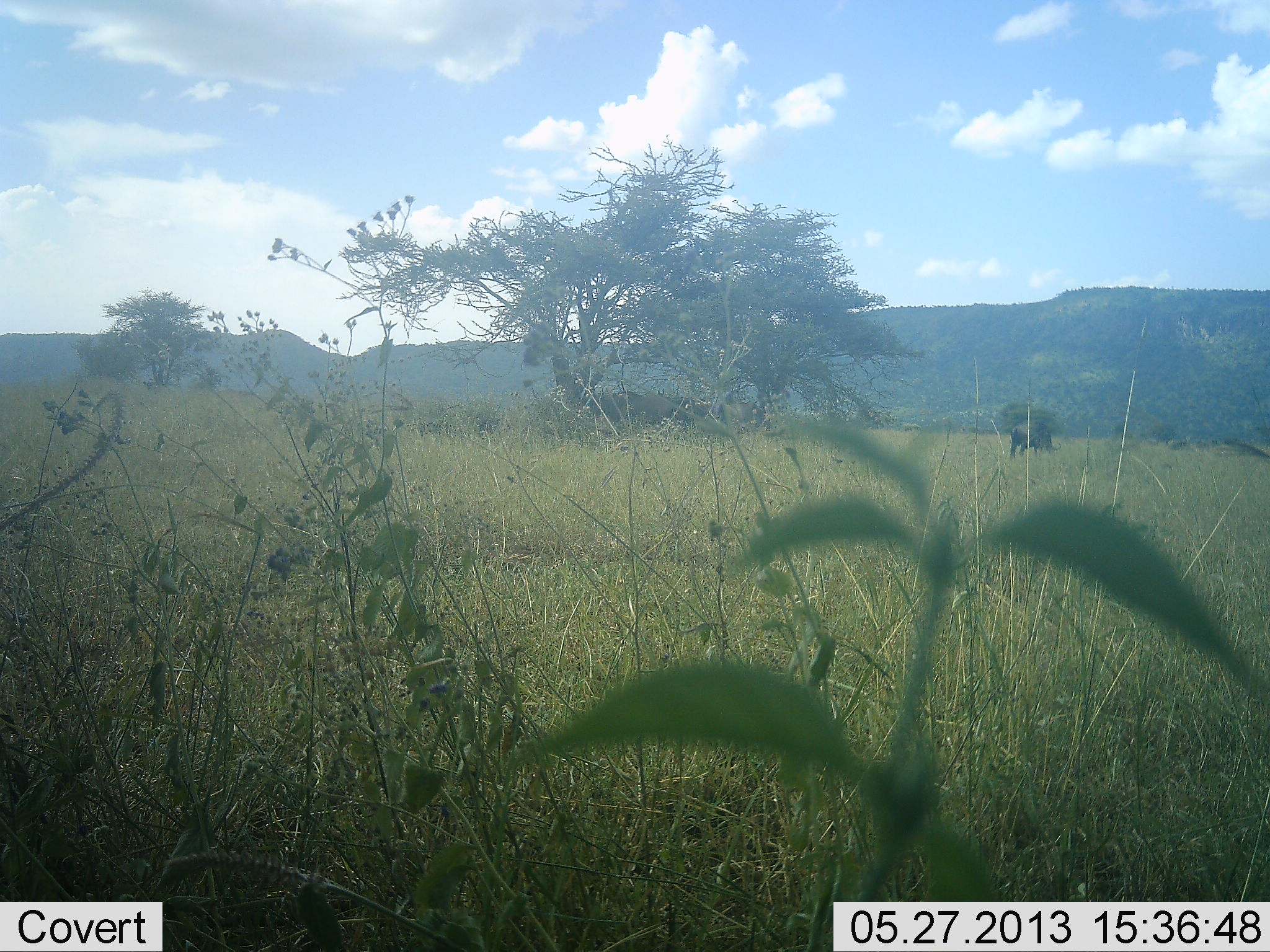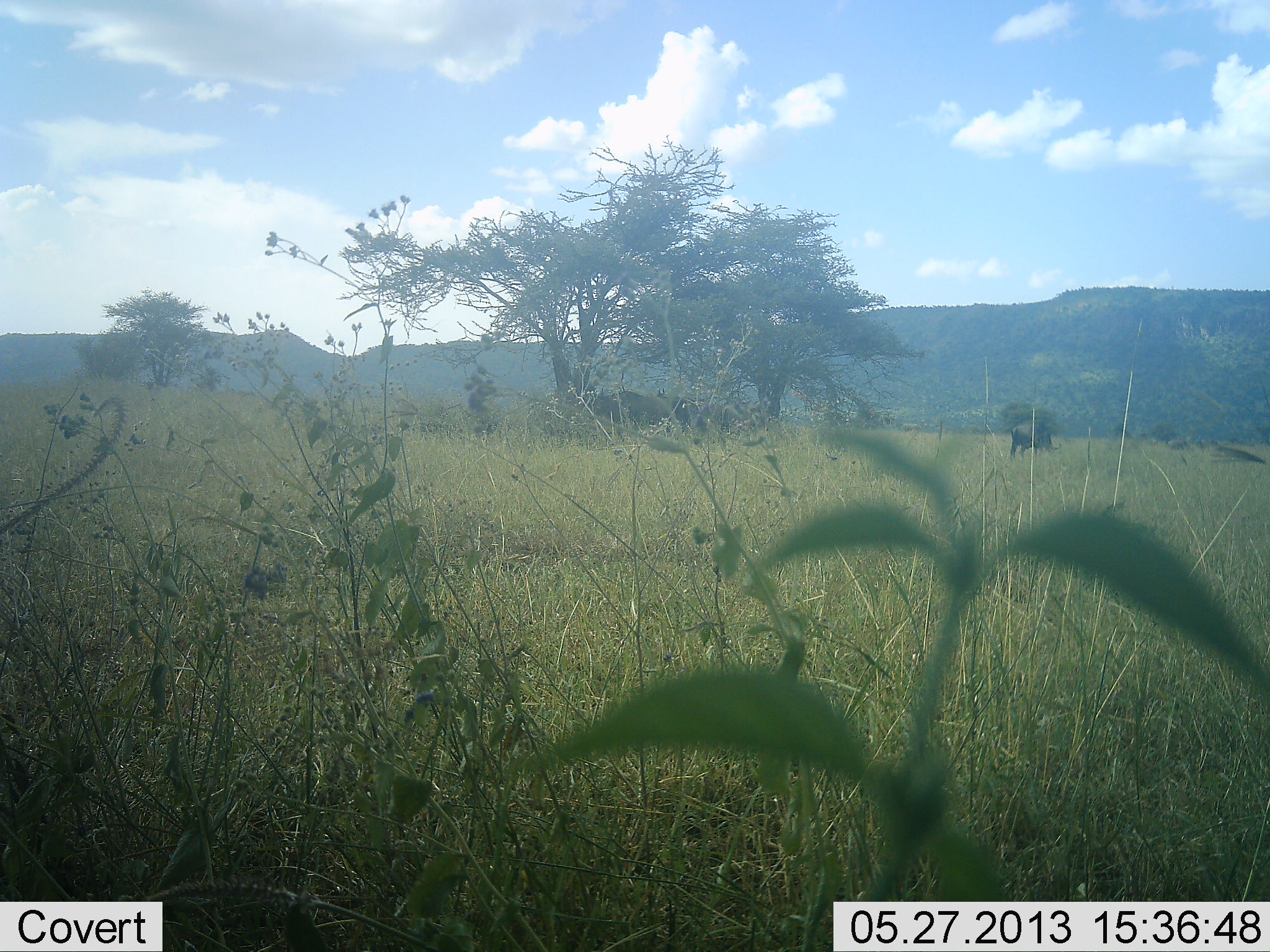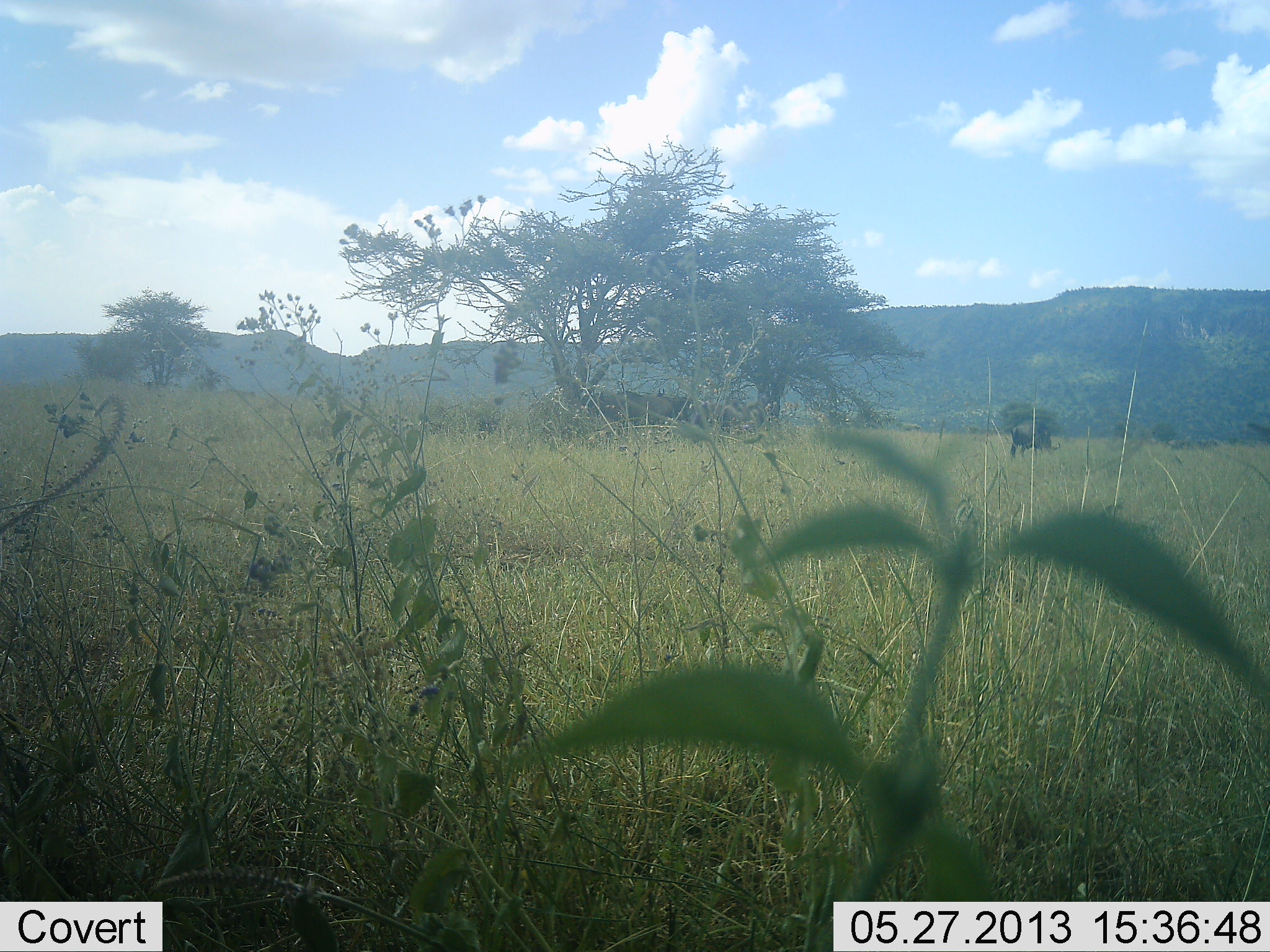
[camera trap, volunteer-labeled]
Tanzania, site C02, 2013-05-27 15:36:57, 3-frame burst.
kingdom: Animalia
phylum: Chordata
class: Mammalia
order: Artiodactyla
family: Bovidae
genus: Connochaetes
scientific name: Connochaetes taurinus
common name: blue wildebeest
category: wildebeest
Wildebeest (blue wildebeest) (Connochaetes taurinus), count 4. Behavior (volunteer vote fractions): standing 80%, resting 0%, moving 0%, interacting 0%. Young present (vote fraction): 0%. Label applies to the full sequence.